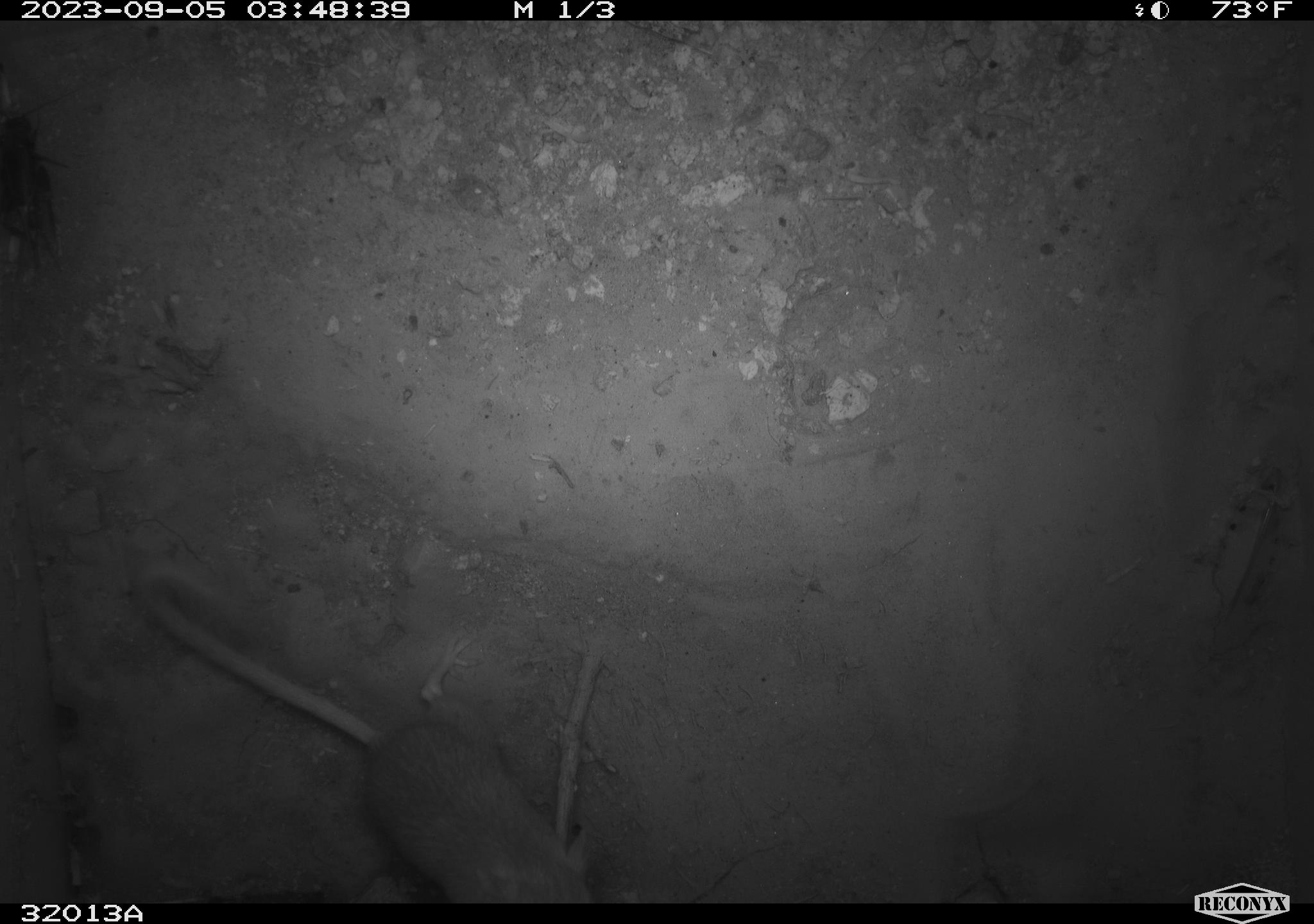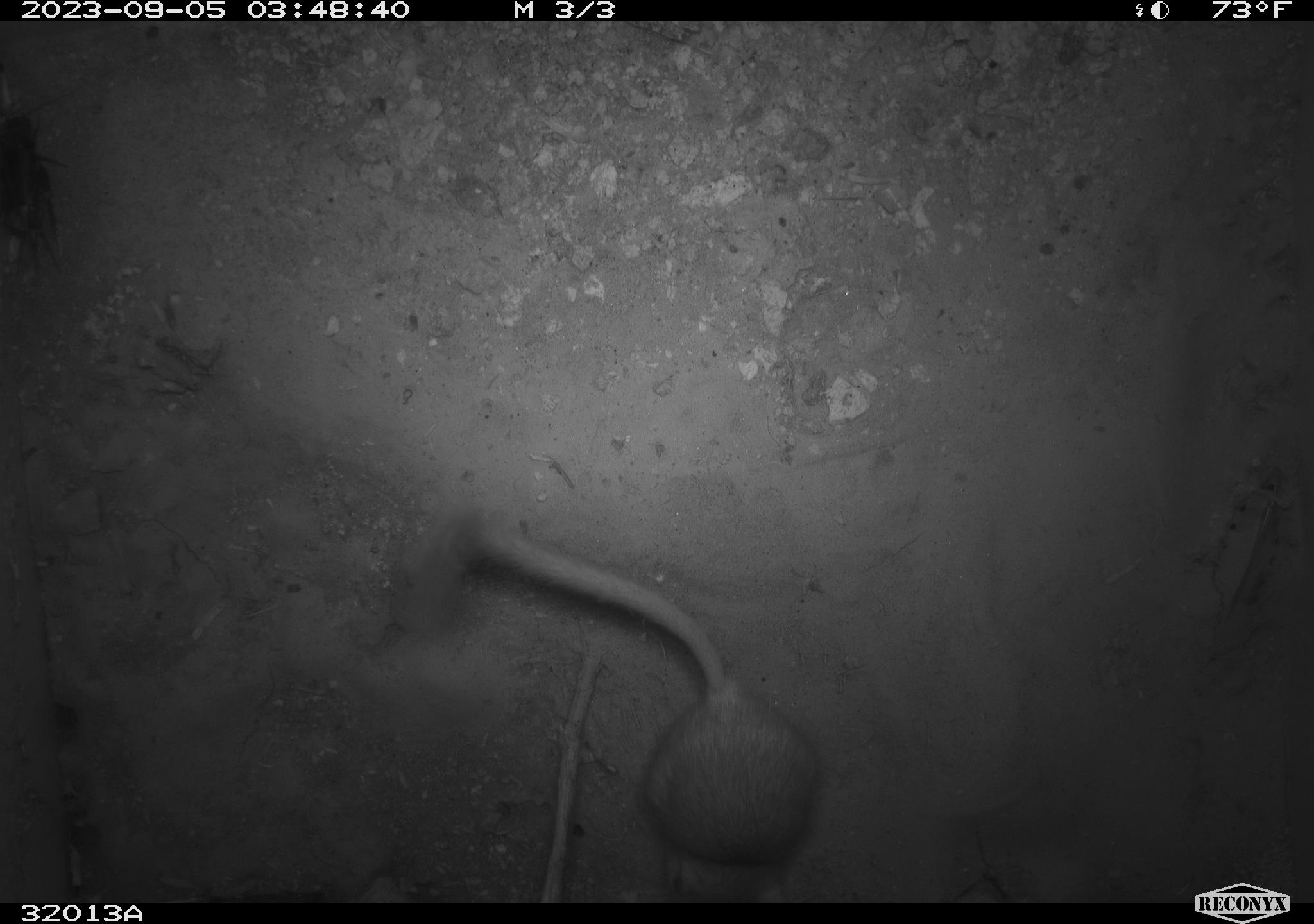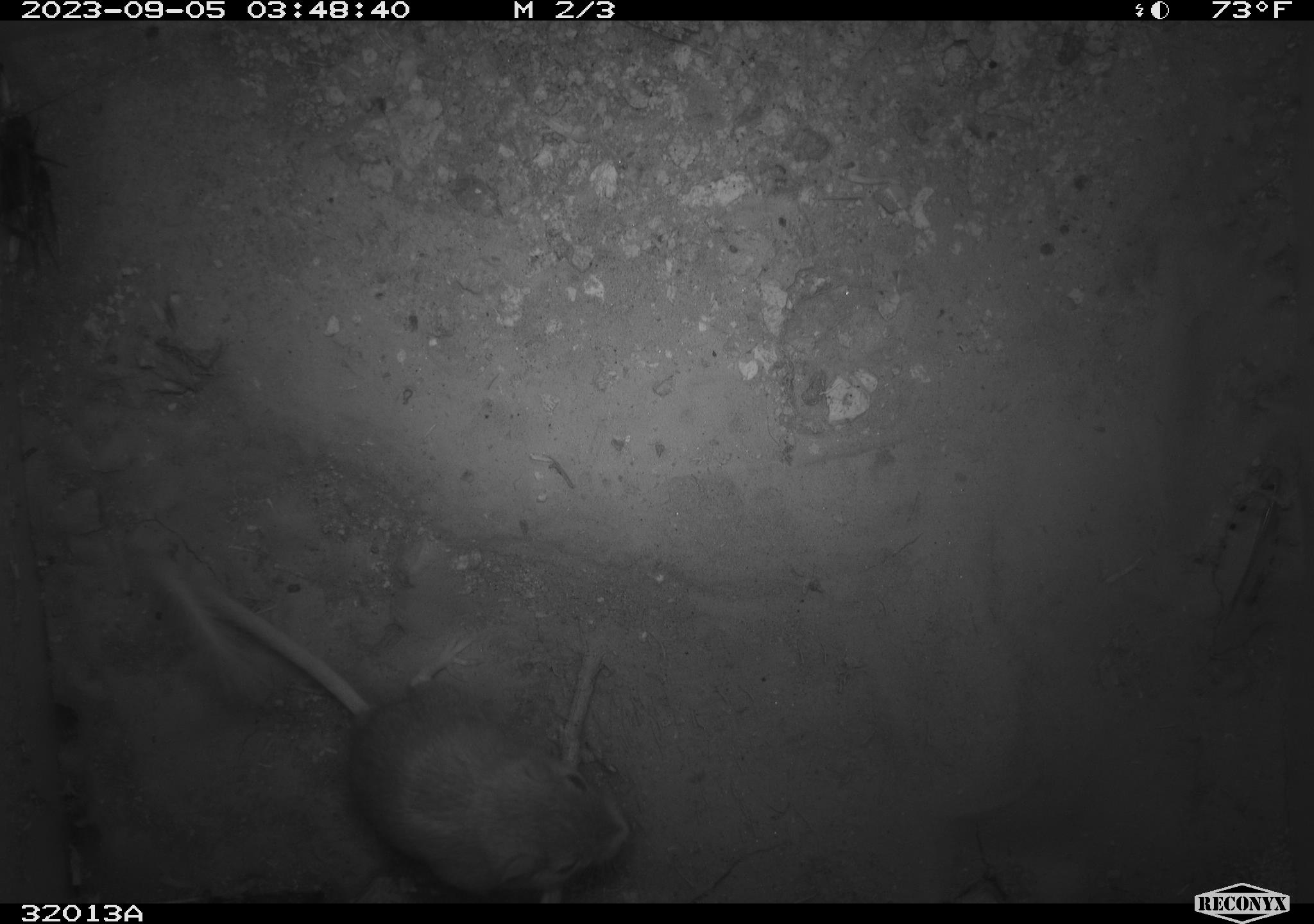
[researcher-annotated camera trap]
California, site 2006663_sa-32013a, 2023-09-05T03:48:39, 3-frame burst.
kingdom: Animalia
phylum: Chordata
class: Mammalia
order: Rodentia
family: Heteromyidae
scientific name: Heteromyidae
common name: kangaroo rats and pocket mice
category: heteromyidae family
Heteromyidae family (kangaroo rats and pocket mice) (Heteromyidae).